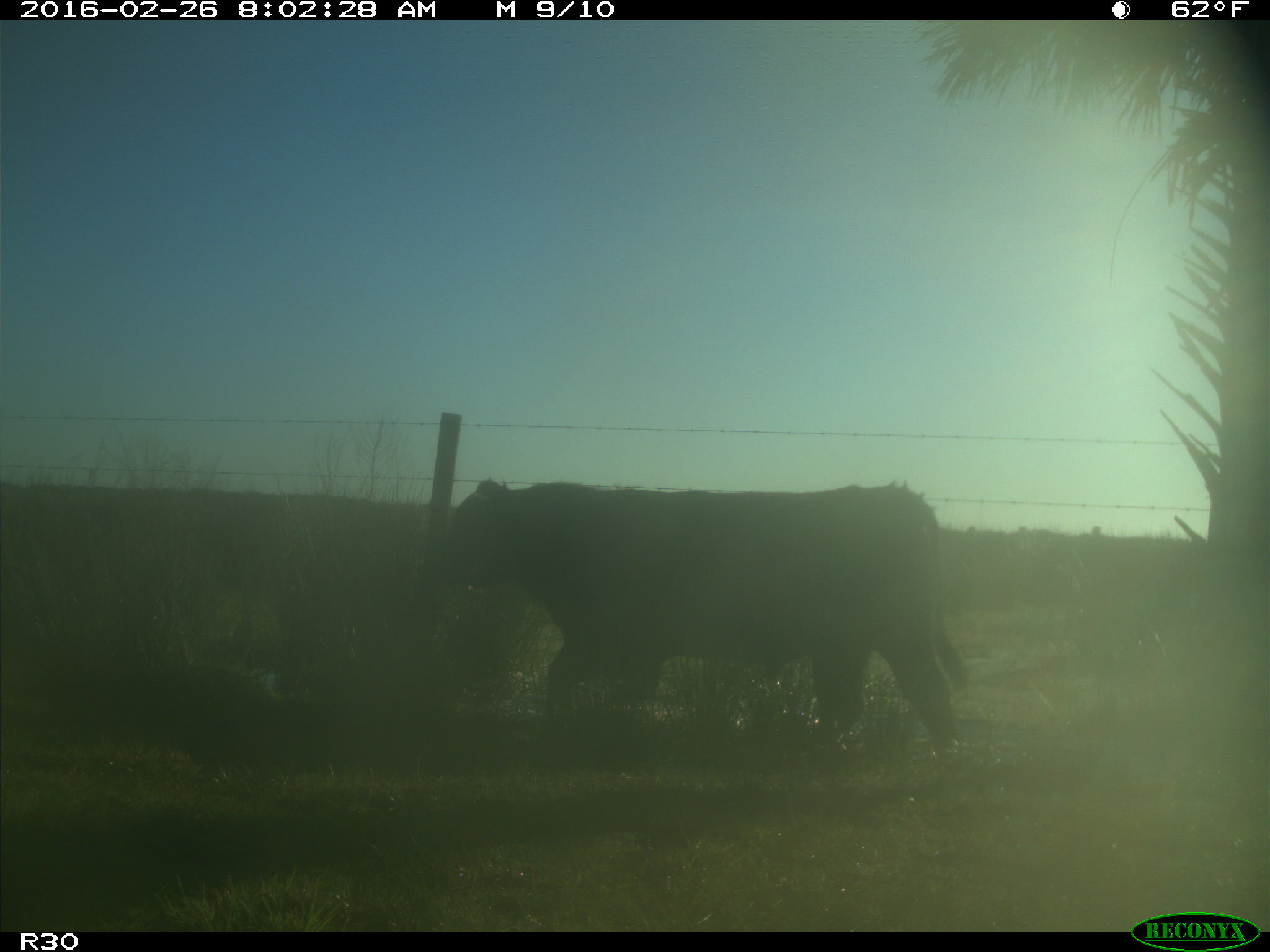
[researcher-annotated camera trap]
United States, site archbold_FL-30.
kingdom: Animalia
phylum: Chordata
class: Mammalia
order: Artiodactyla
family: Bovidae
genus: Bos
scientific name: Bos taurus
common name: domestic cow